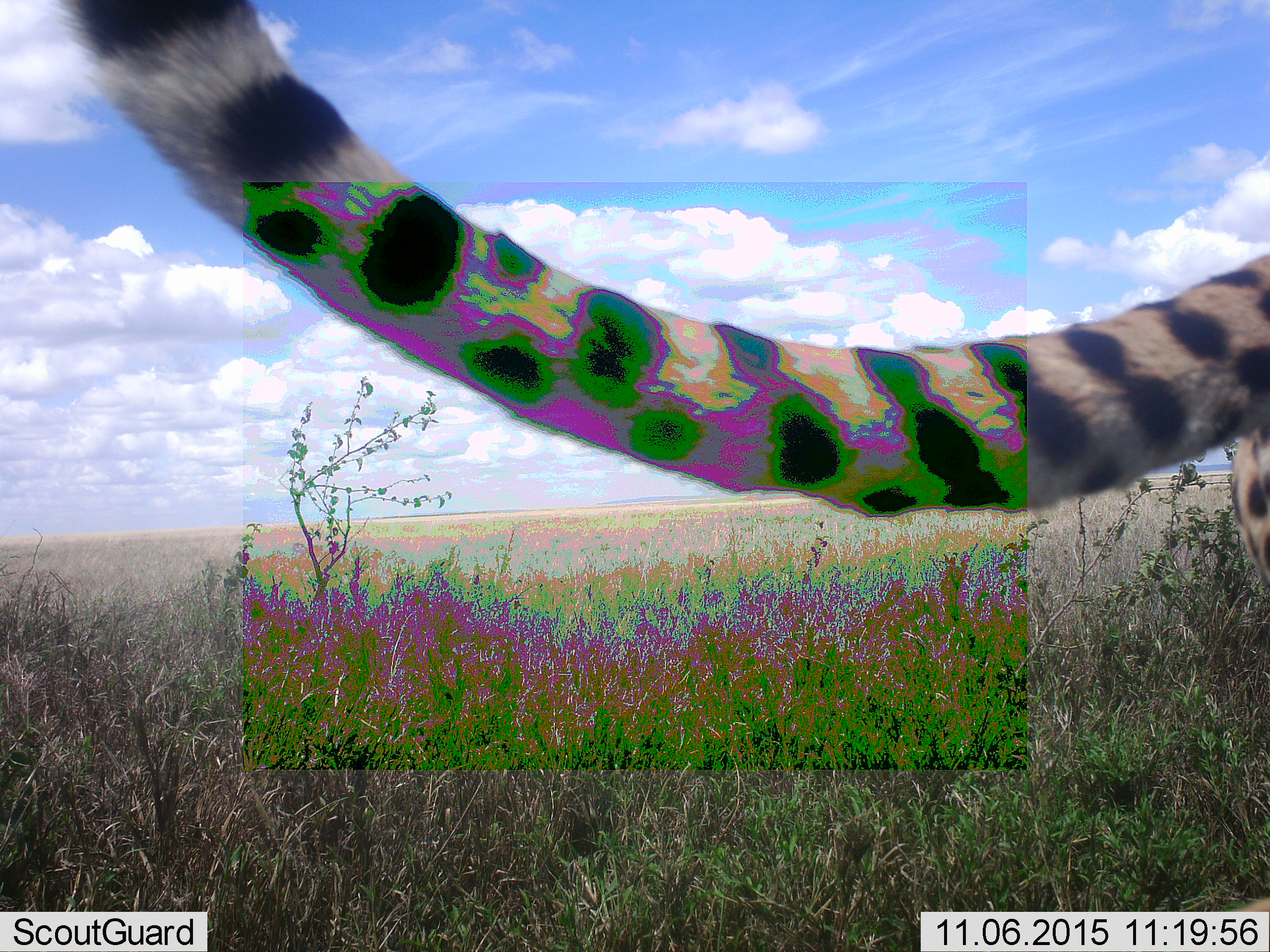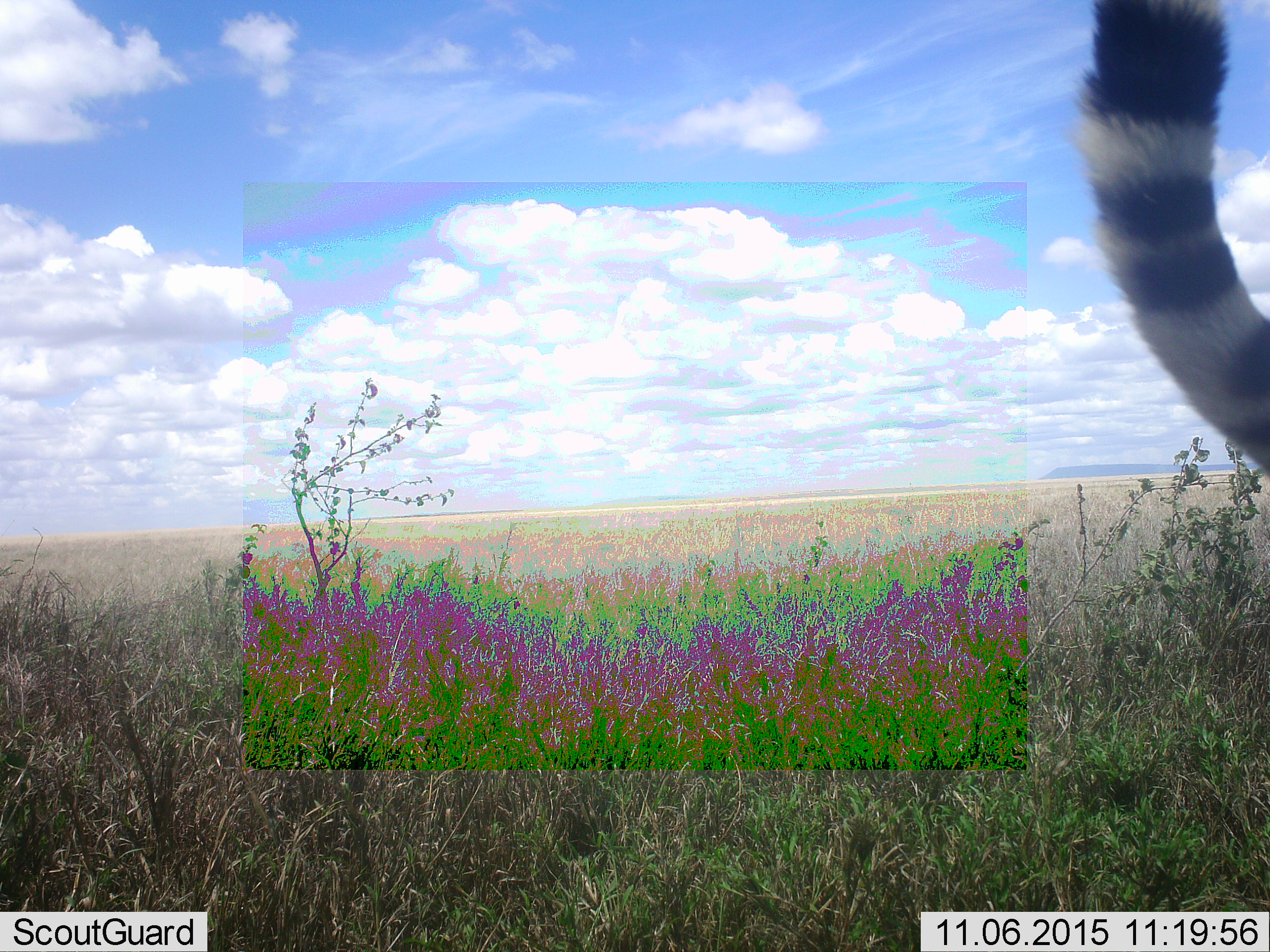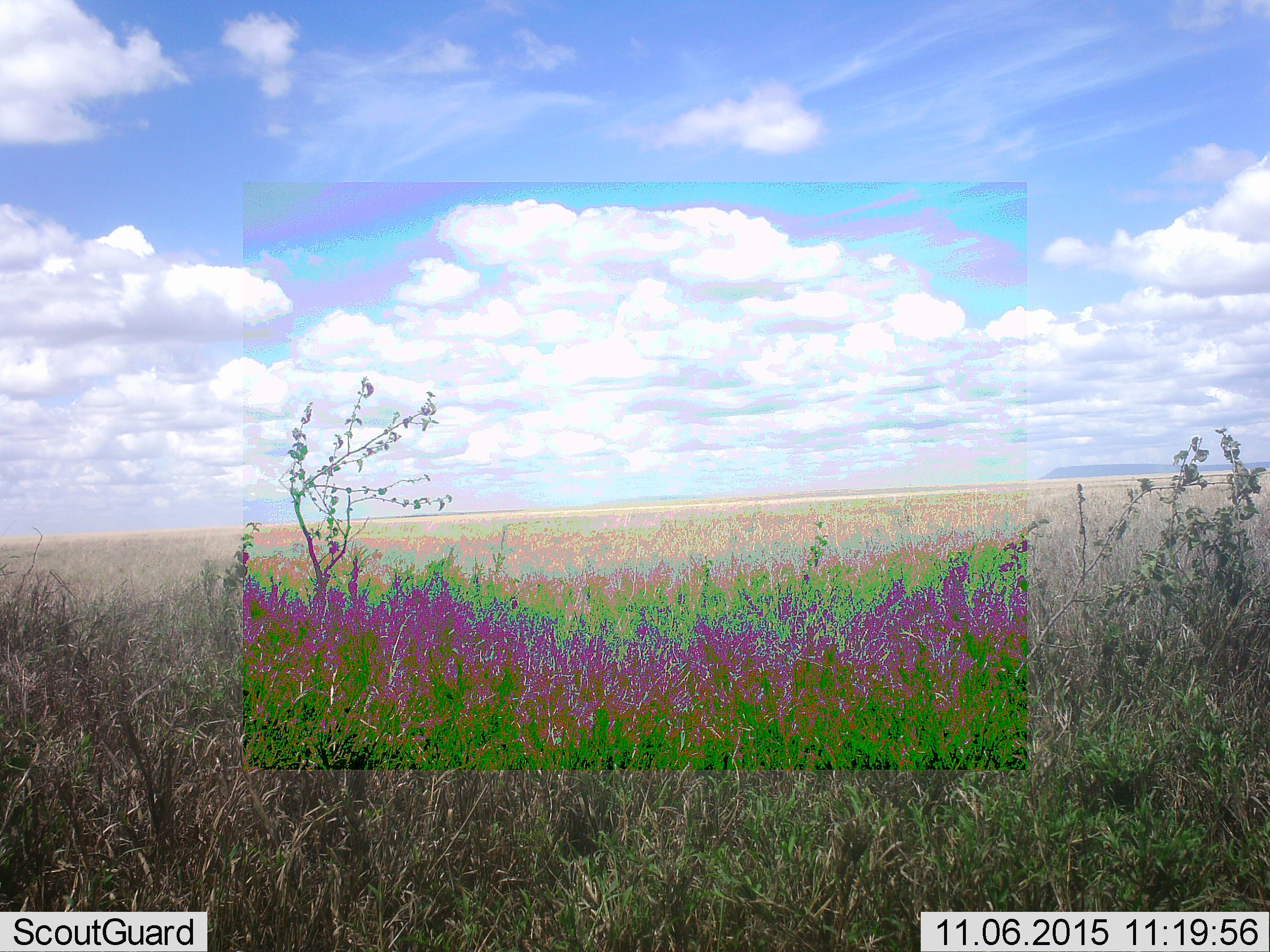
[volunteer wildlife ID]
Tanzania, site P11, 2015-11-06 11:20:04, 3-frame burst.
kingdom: Animalia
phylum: Chordata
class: Mammalia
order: Carnivora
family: Felidae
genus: Acinonyx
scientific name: Acinonyx jubatus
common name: cheetah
Cheetah (Acinonyx jubatus), count 1. Behavior (volunteer vote fractions): standing 17%, resting 0%, moving 100%, interacting 0%. Young present (vote fraction): 0%. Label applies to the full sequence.